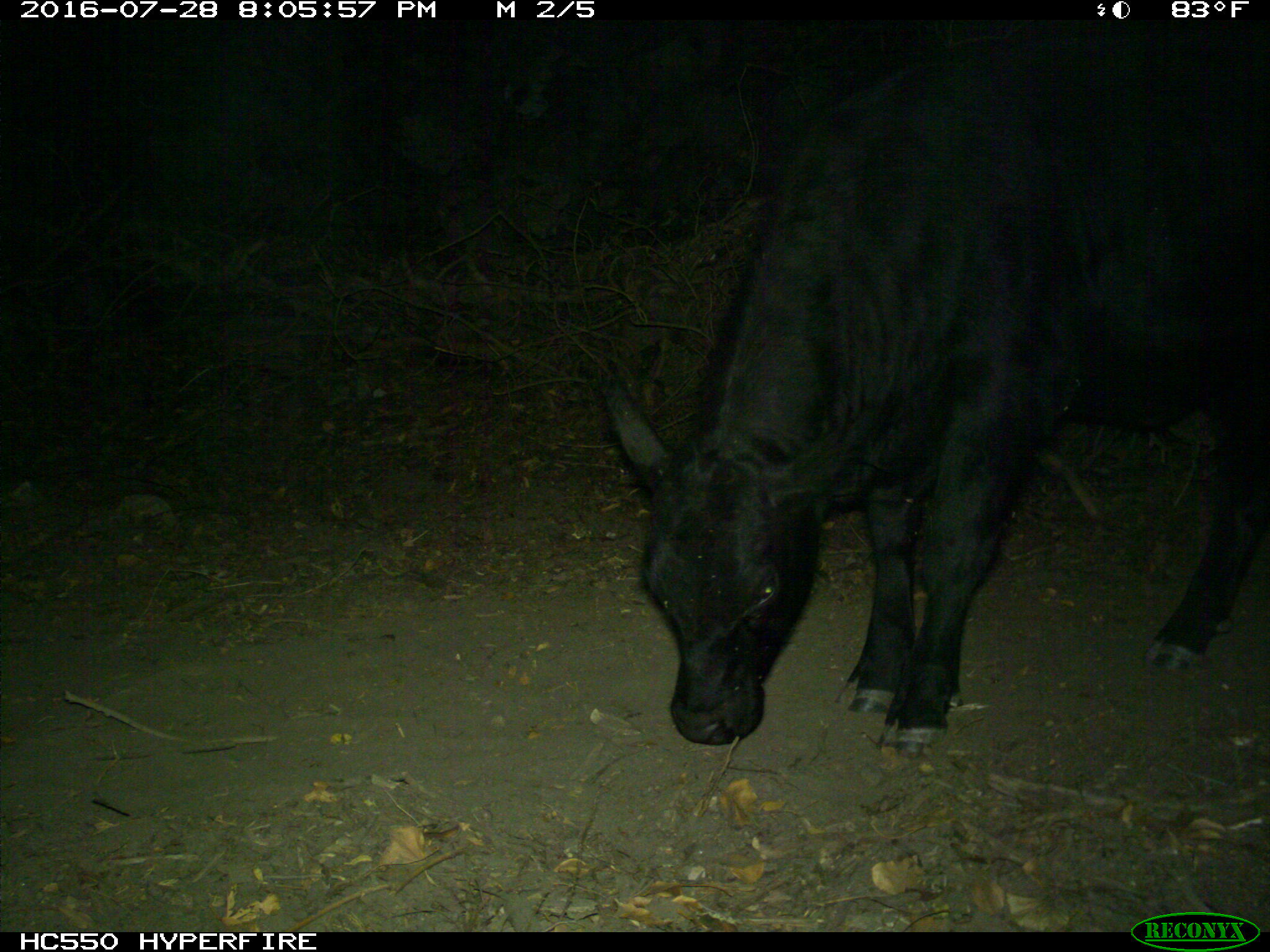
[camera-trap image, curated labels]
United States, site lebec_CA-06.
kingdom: Animalia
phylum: Chordata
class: Mammalia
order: Artiodactyla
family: Bovidae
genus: Bos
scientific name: Bos taurus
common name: domestic cow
Bos taurus (domestic cow).